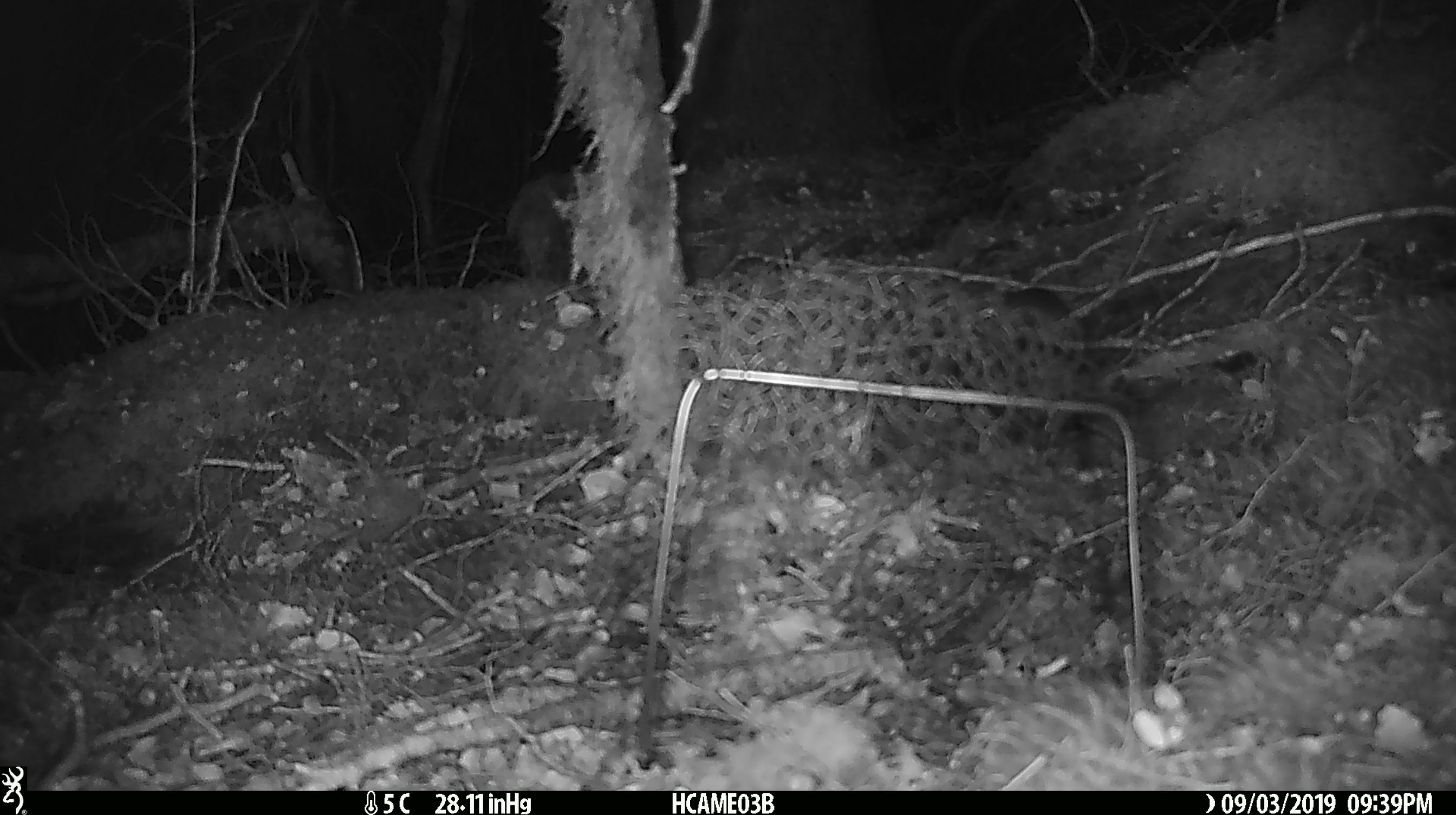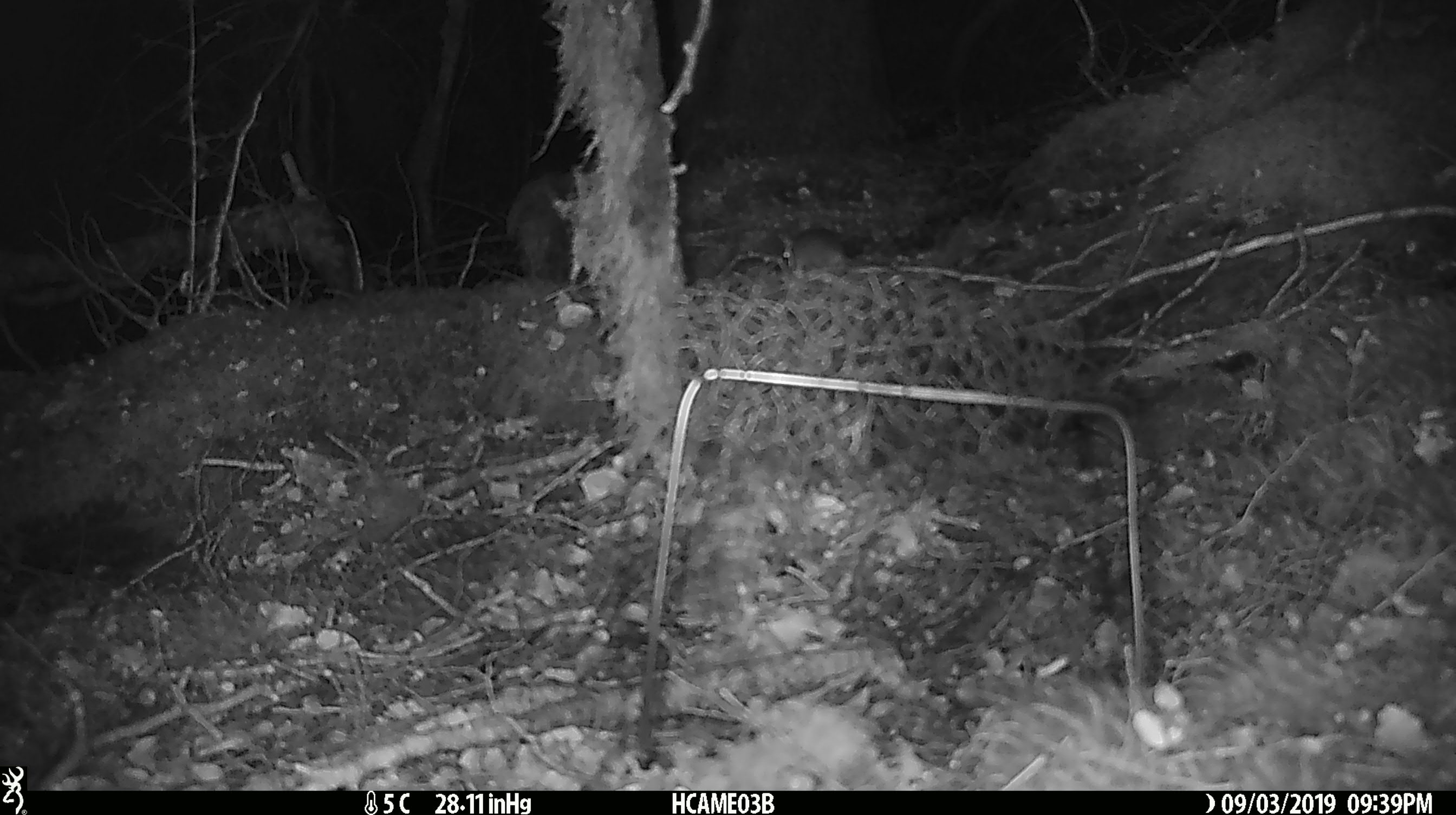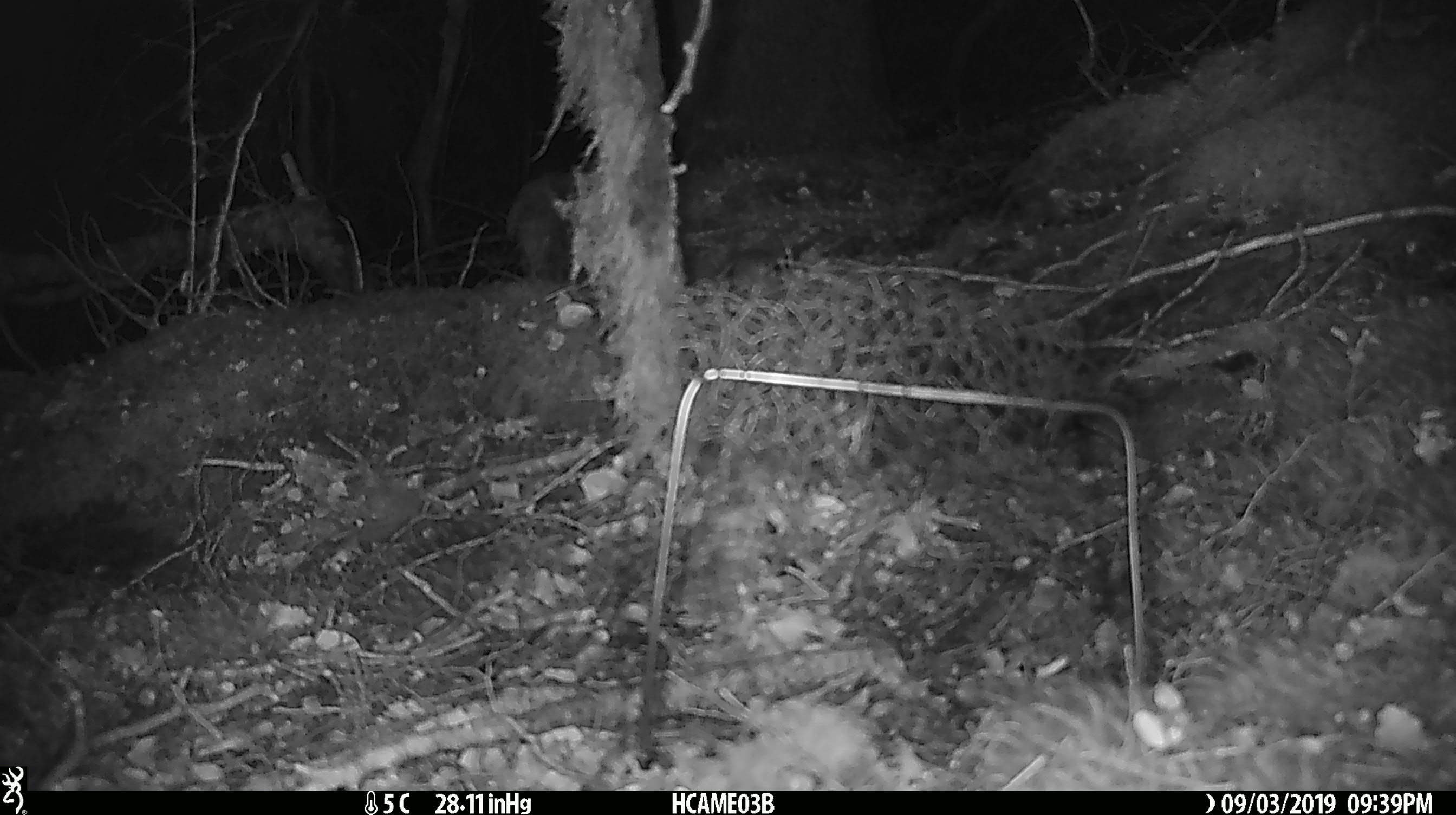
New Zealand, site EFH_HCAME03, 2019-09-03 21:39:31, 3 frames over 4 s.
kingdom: Animalia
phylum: Chordata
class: Mammalia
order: Rodentia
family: Muridae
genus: Mus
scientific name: Mus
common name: mouse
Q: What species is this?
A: Mouse (Mus).